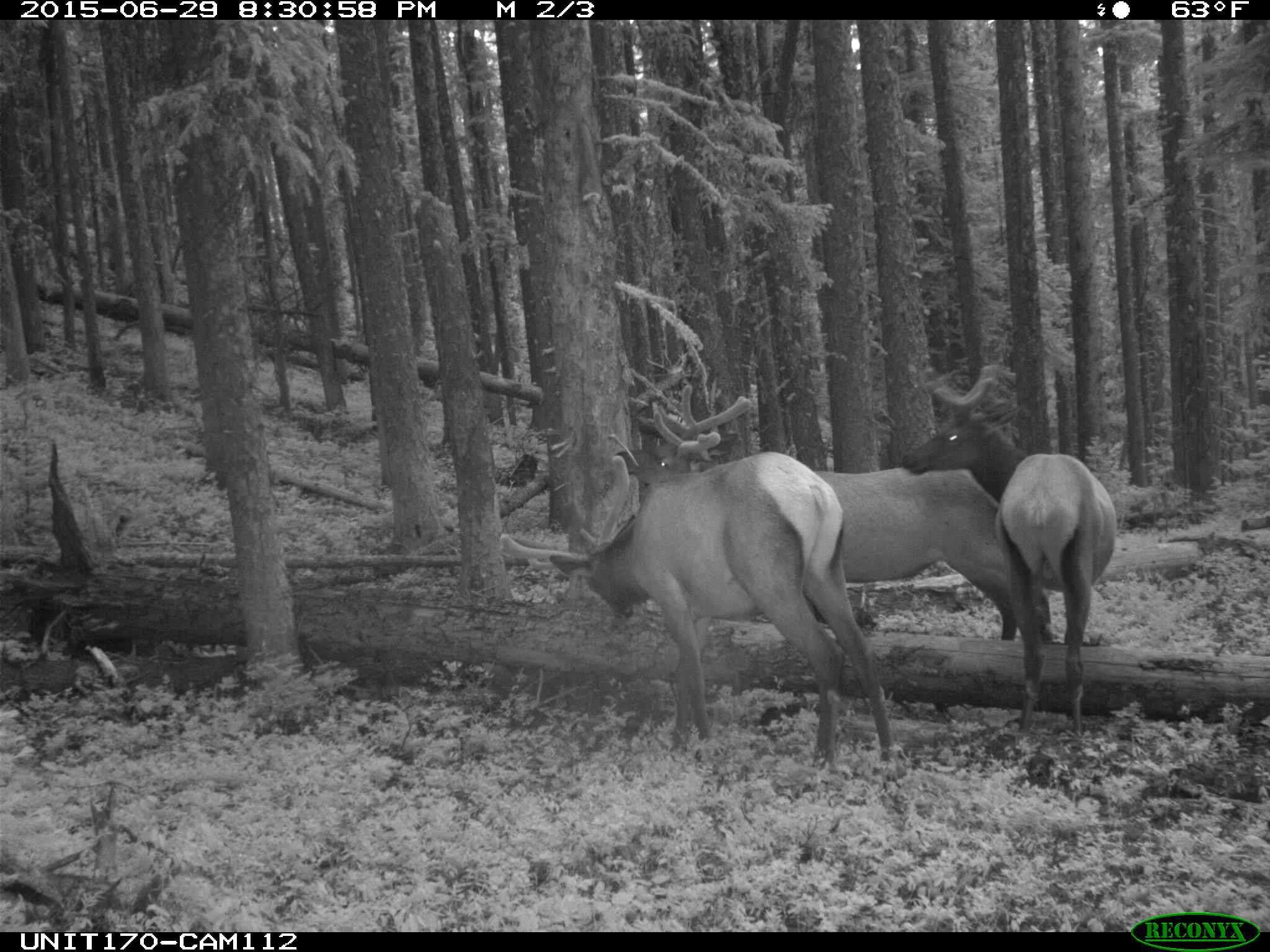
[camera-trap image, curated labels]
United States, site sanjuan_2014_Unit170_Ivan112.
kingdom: Animalia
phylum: Chordata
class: Mammalia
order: Artiodactyla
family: Cervidae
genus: Cervus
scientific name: Cervus elaphus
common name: red deer